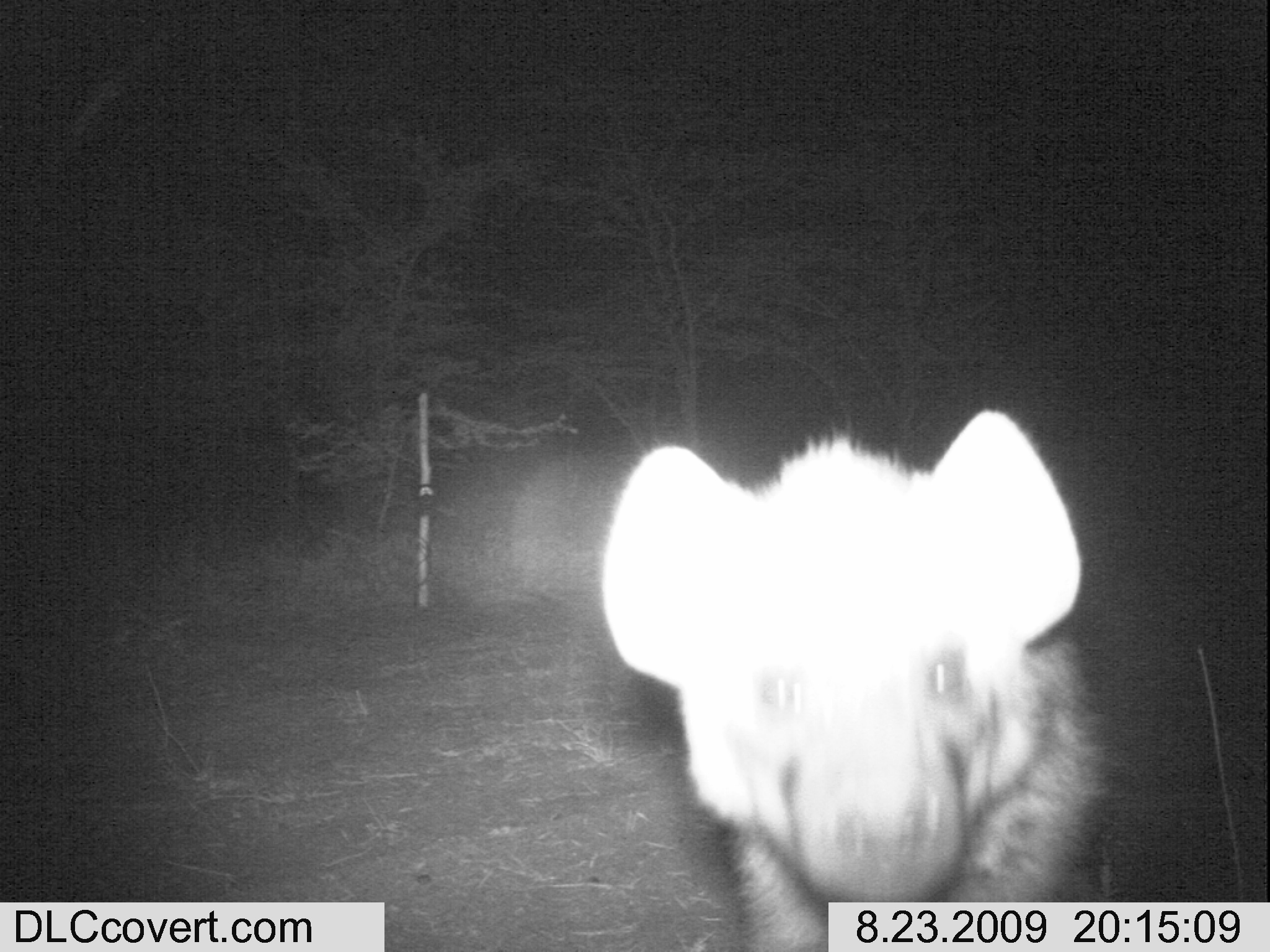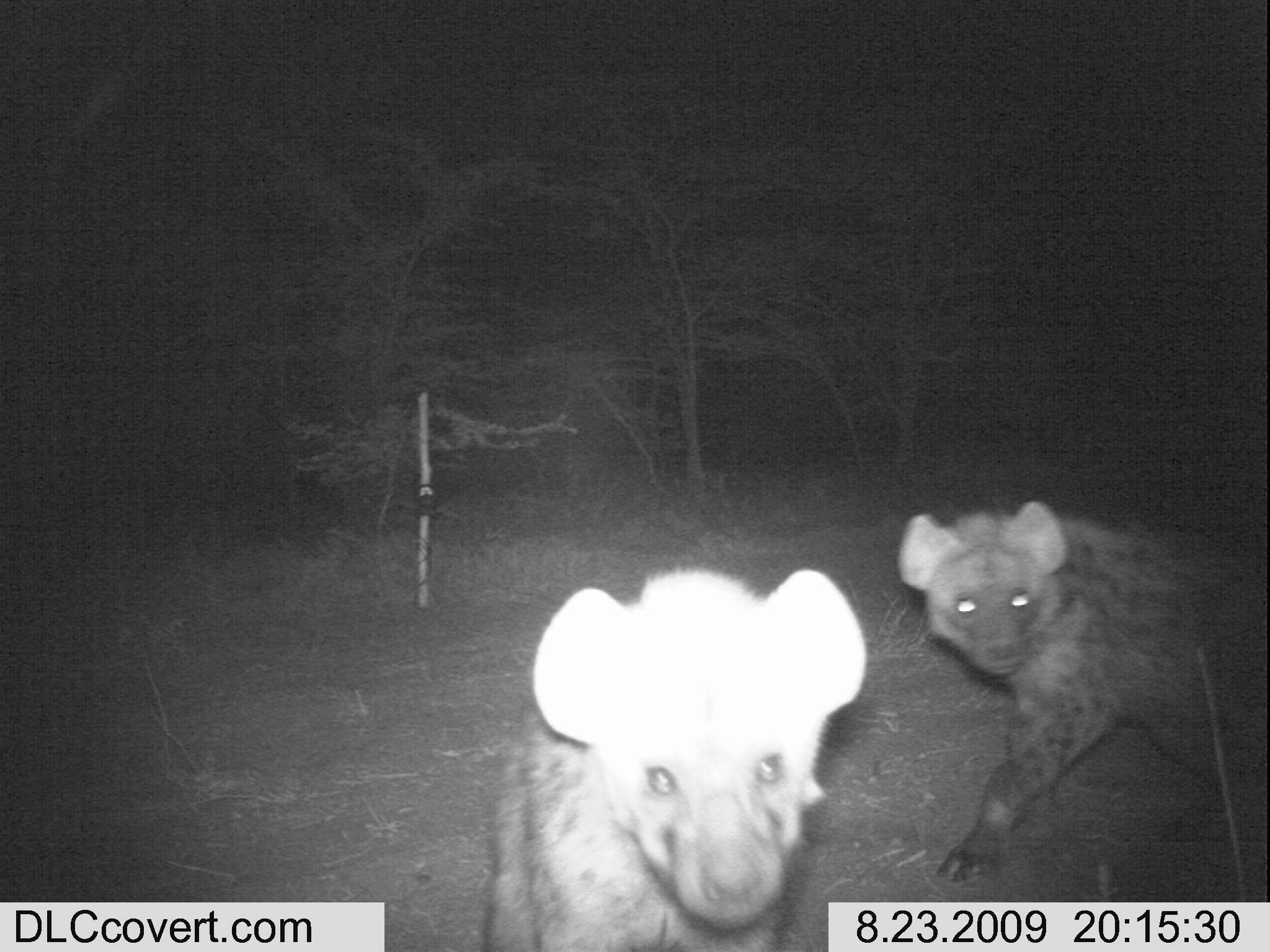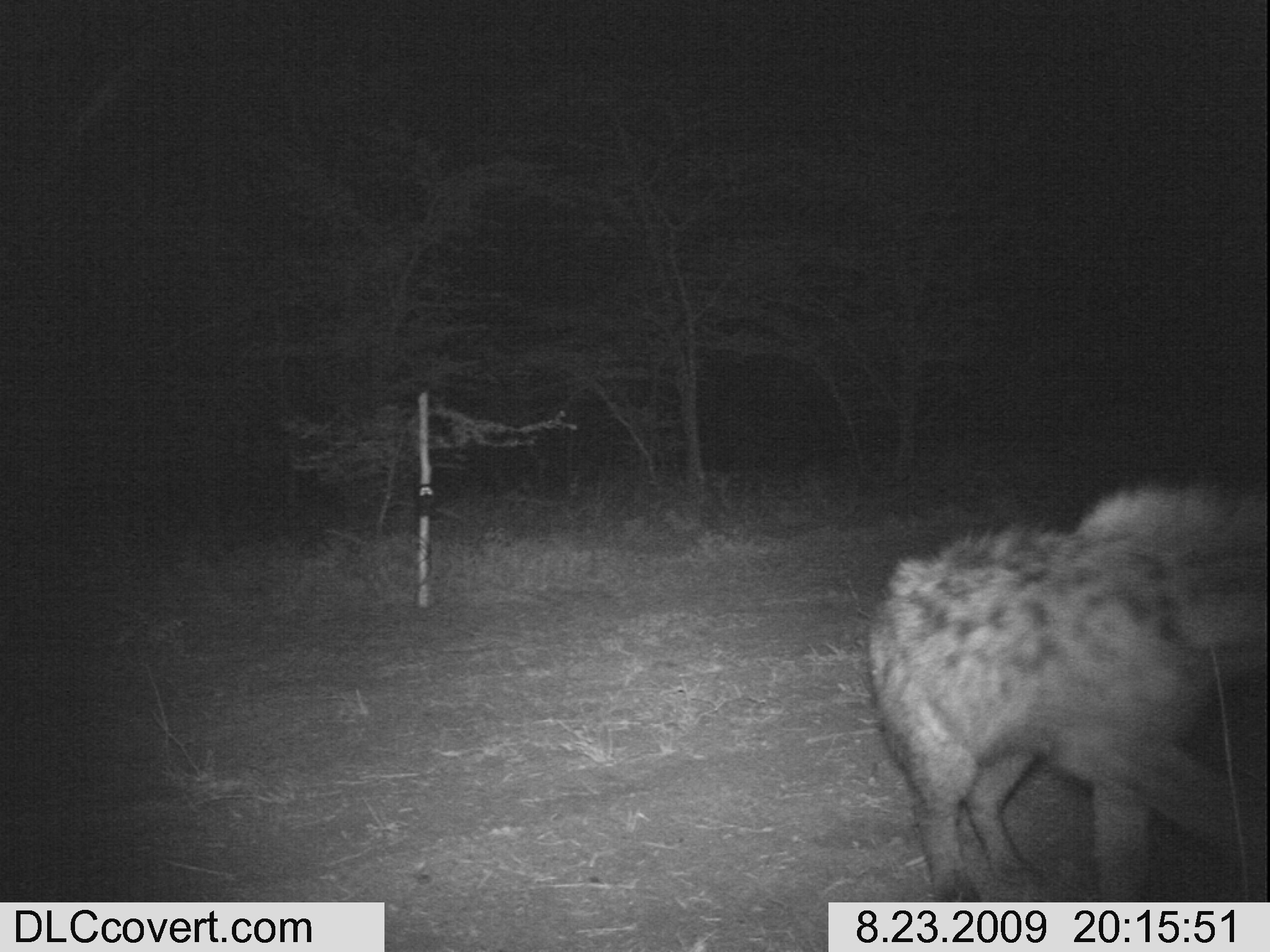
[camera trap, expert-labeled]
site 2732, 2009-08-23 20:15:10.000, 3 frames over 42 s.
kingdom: Animalia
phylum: Chordata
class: Mammalia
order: Carnivora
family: Hyaenidae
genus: Crocuta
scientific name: Crocuta crocuta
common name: spotted hyena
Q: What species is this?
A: Crocuta crocuta (spotted hyena).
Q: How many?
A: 1.